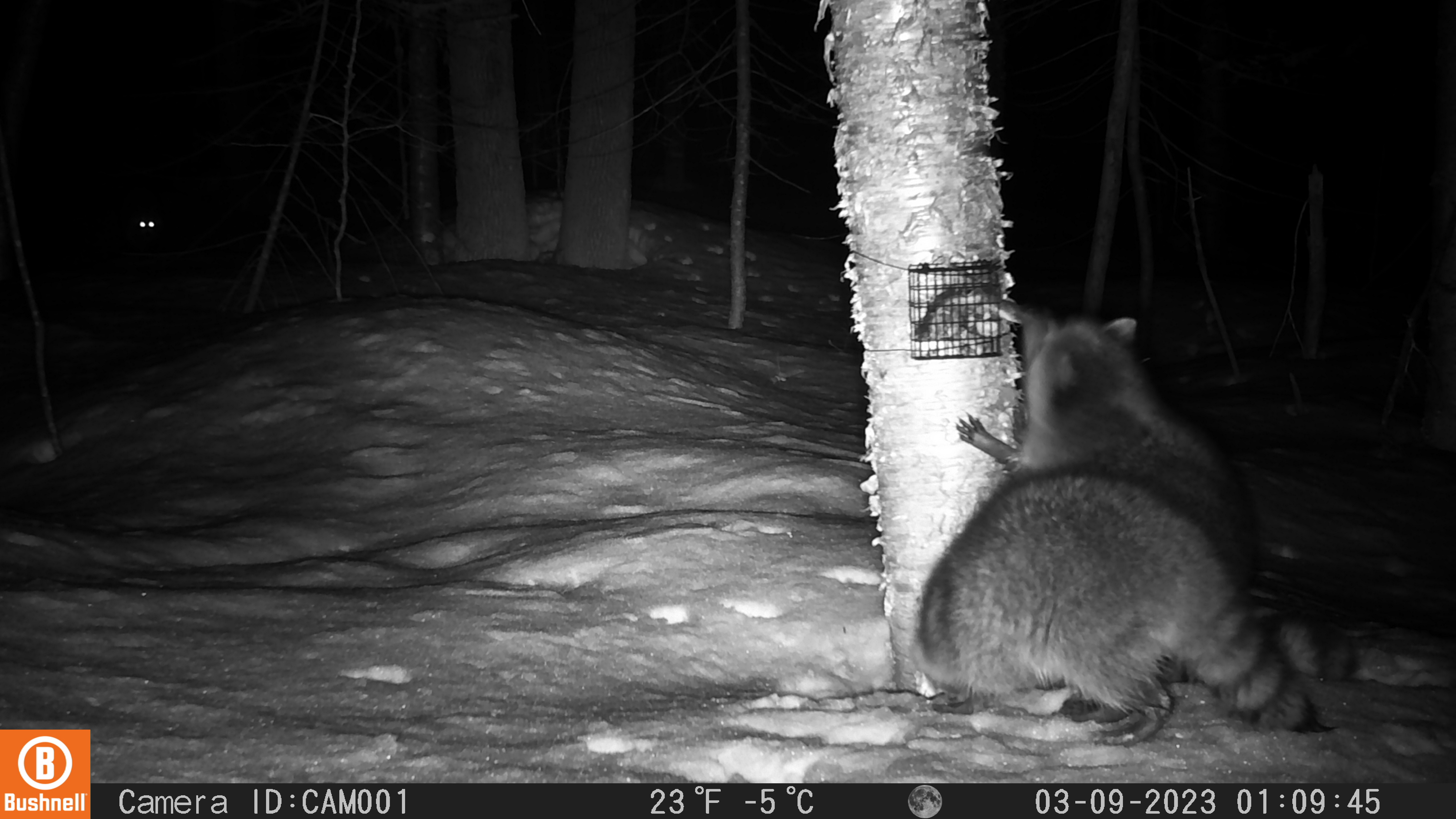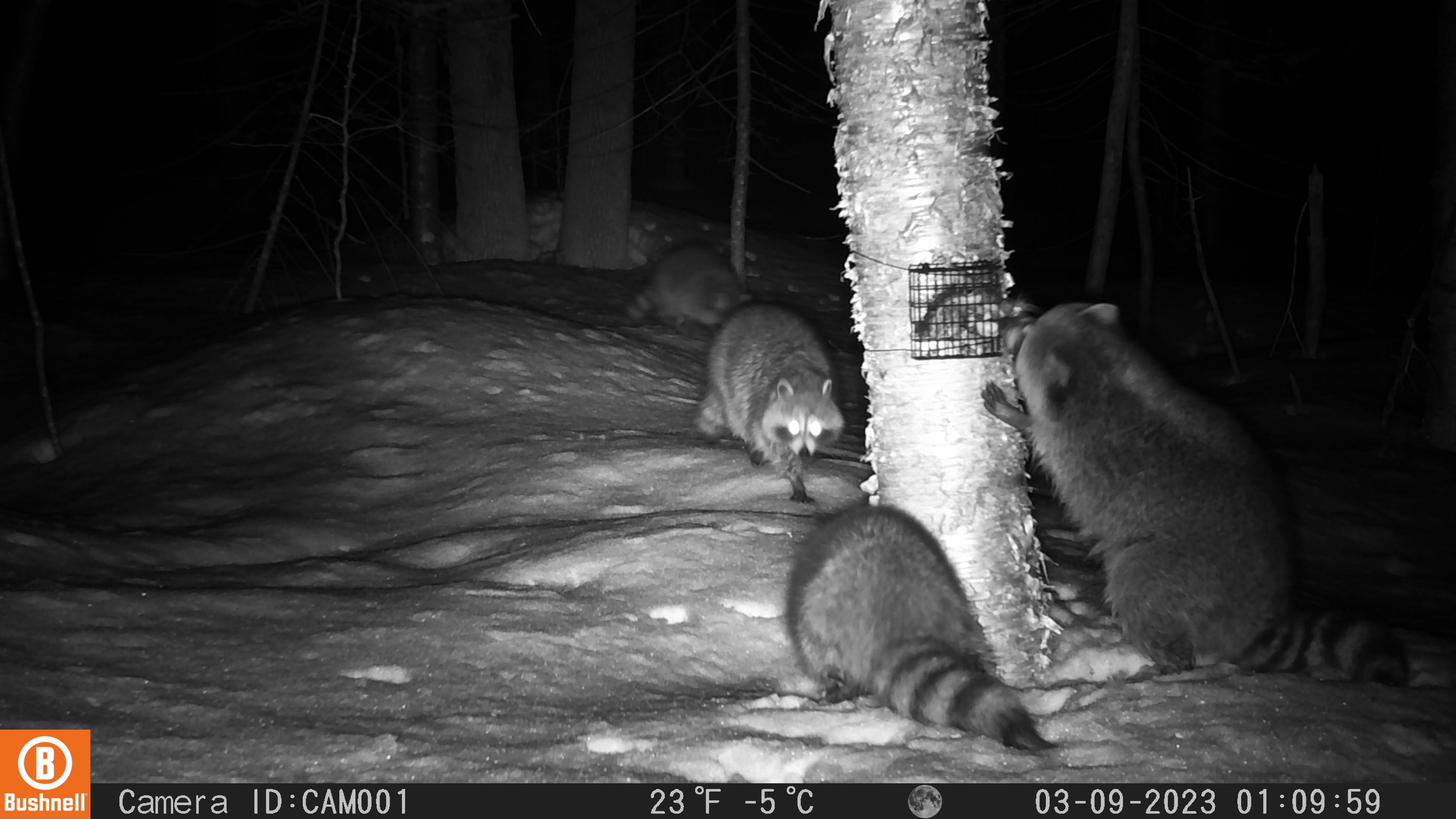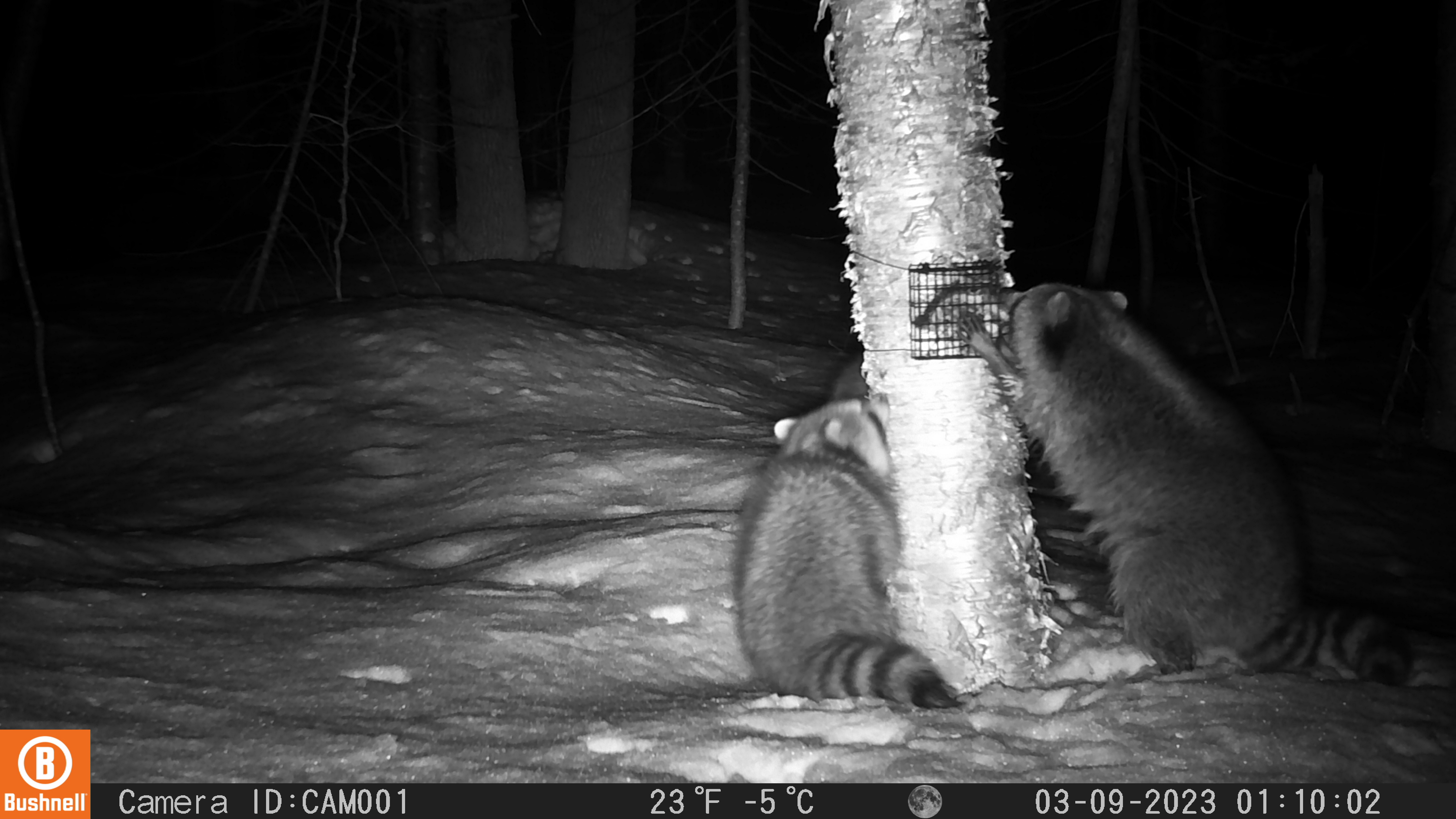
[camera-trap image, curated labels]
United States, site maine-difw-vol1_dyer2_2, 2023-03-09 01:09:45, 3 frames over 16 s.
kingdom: Animalia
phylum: Chordata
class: Mammalia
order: Carnivora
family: Procyonidae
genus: Procyon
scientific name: Procyon lotor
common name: raccoon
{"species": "raccoon (Procyon lotor)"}